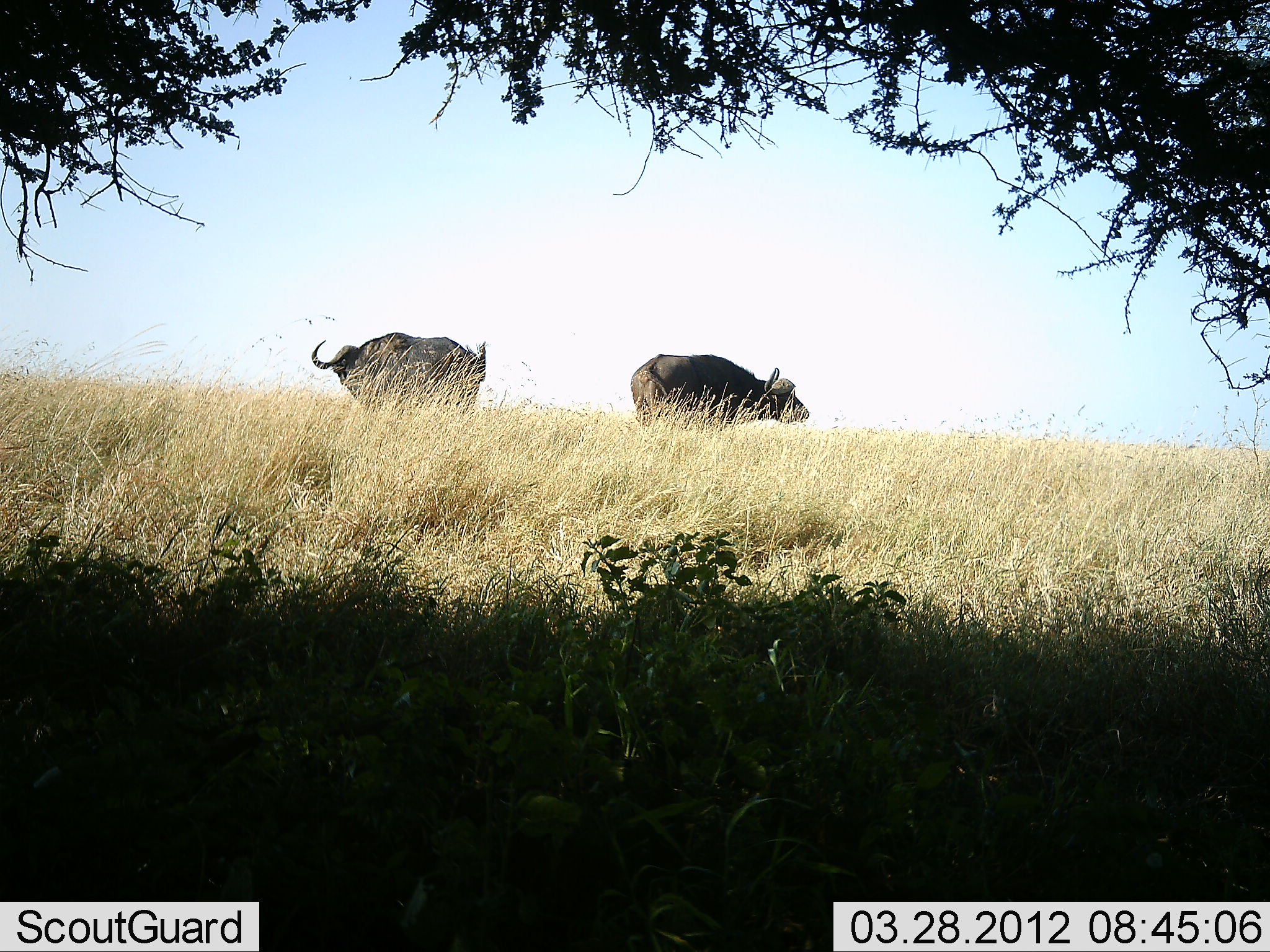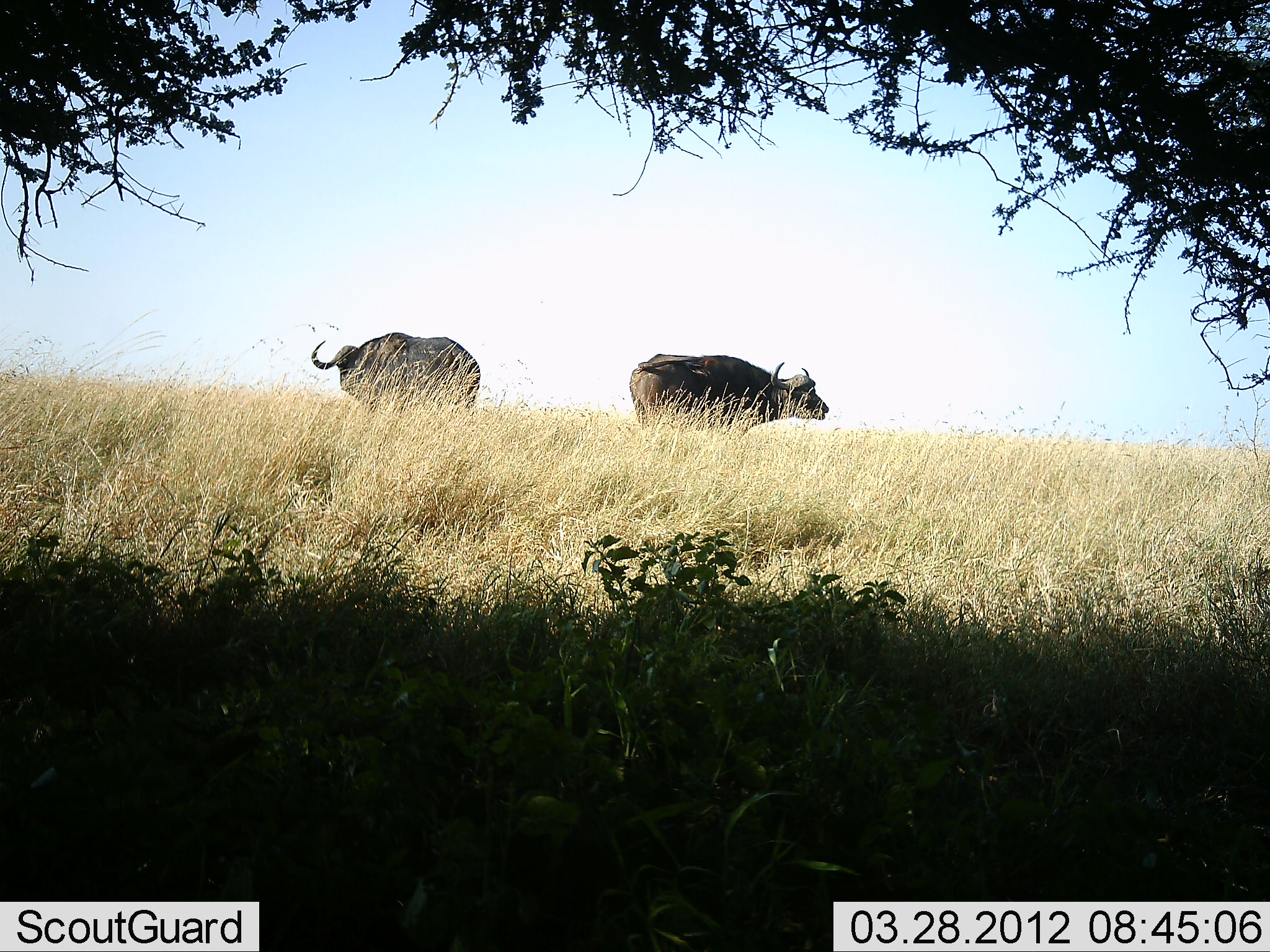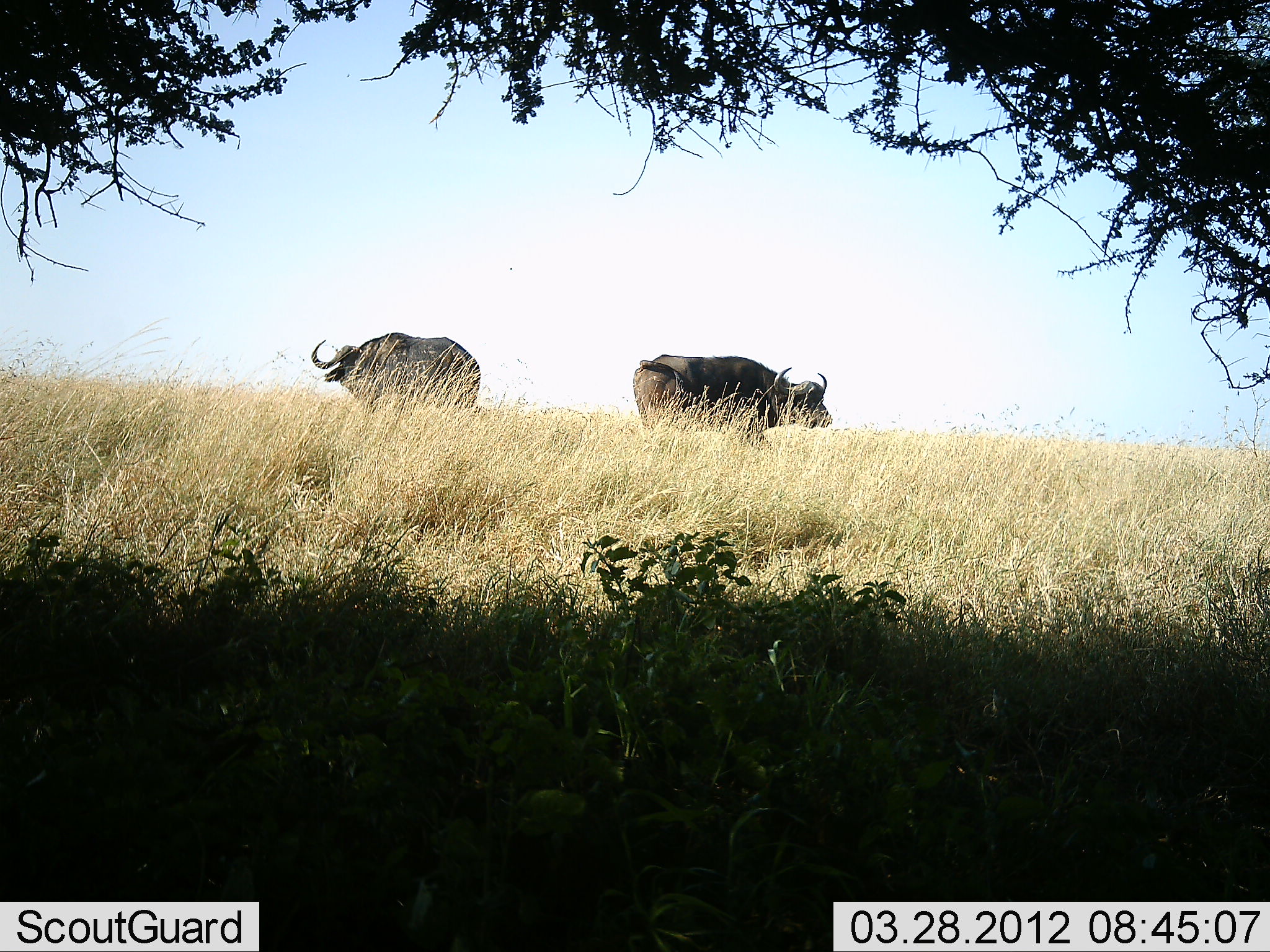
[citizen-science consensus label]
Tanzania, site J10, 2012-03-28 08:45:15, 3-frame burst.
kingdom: Animalia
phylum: Chordata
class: Mammalia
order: Artiodactyla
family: Bovidae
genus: Syncerus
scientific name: Syncerus caffer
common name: cape buffalo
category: buffalo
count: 2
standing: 95%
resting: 0%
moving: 16%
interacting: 0%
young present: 0%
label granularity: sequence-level